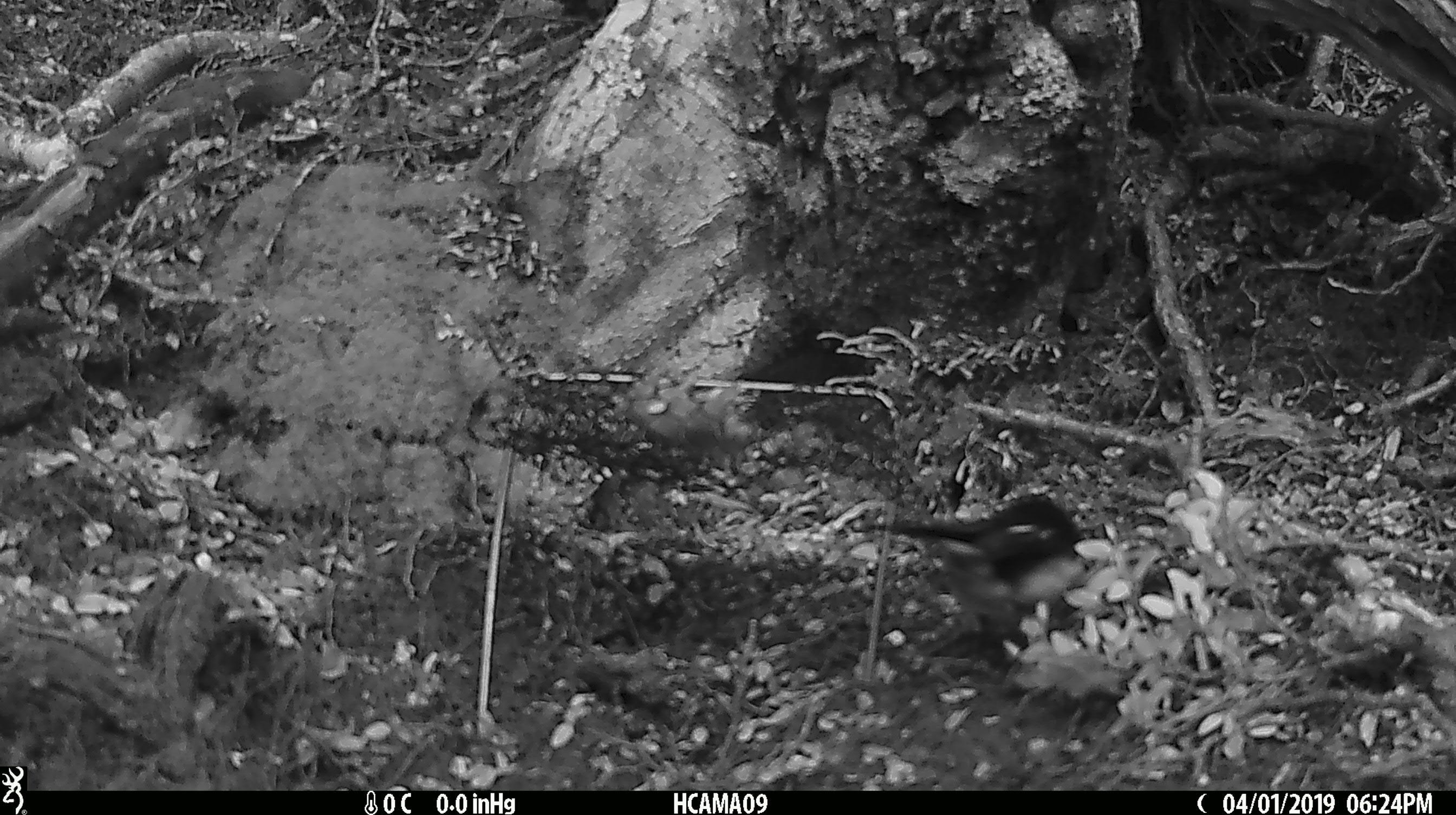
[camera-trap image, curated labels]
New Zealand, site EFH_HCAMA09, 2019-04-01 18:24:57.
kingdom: Animalia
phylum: Chordata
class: Aves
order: Passeriformes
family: Petroicidae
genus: Petroica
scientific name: Petroica macrocephala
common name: tomtit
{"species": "tomtit (Petroica macrocephala)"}